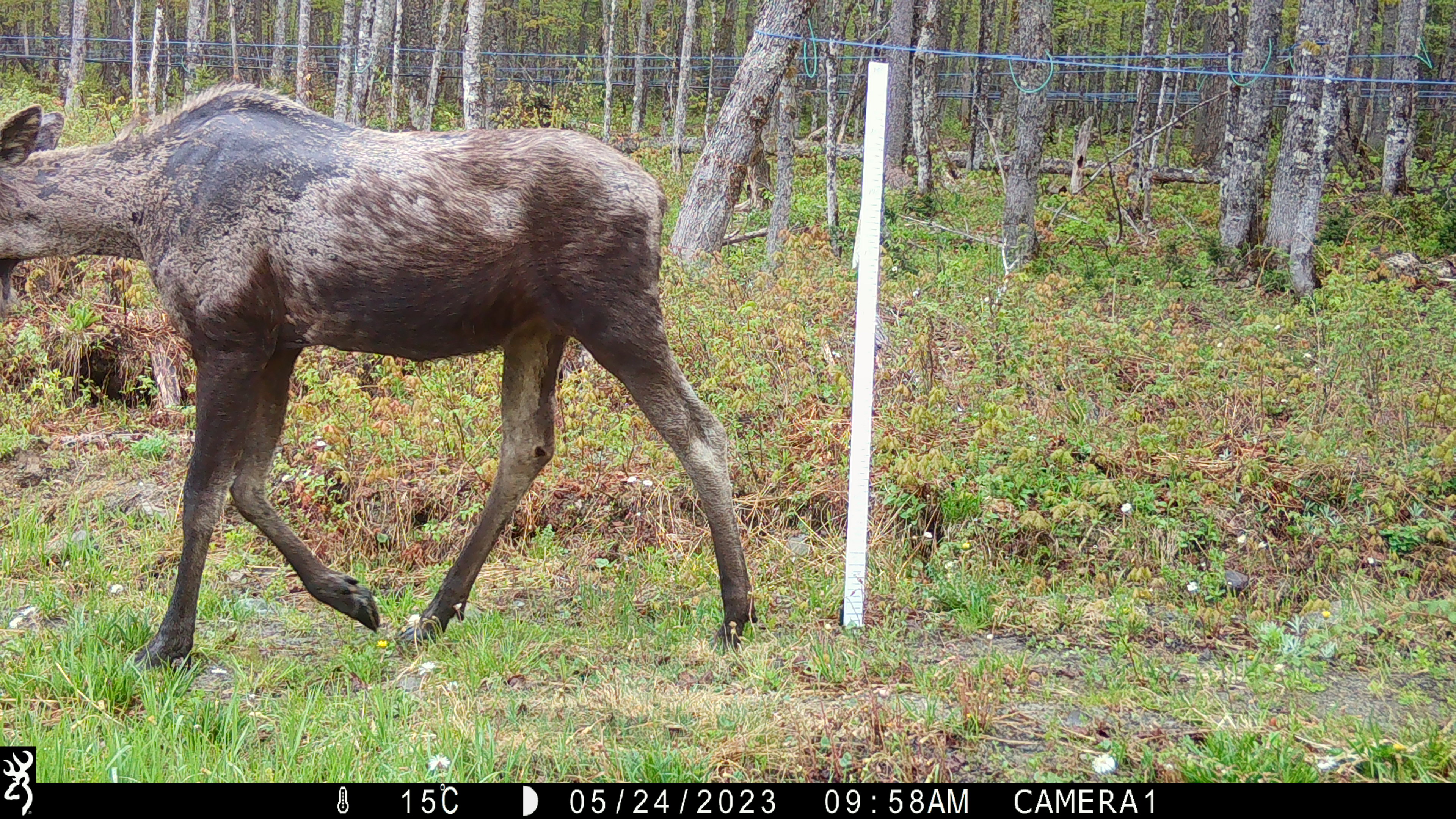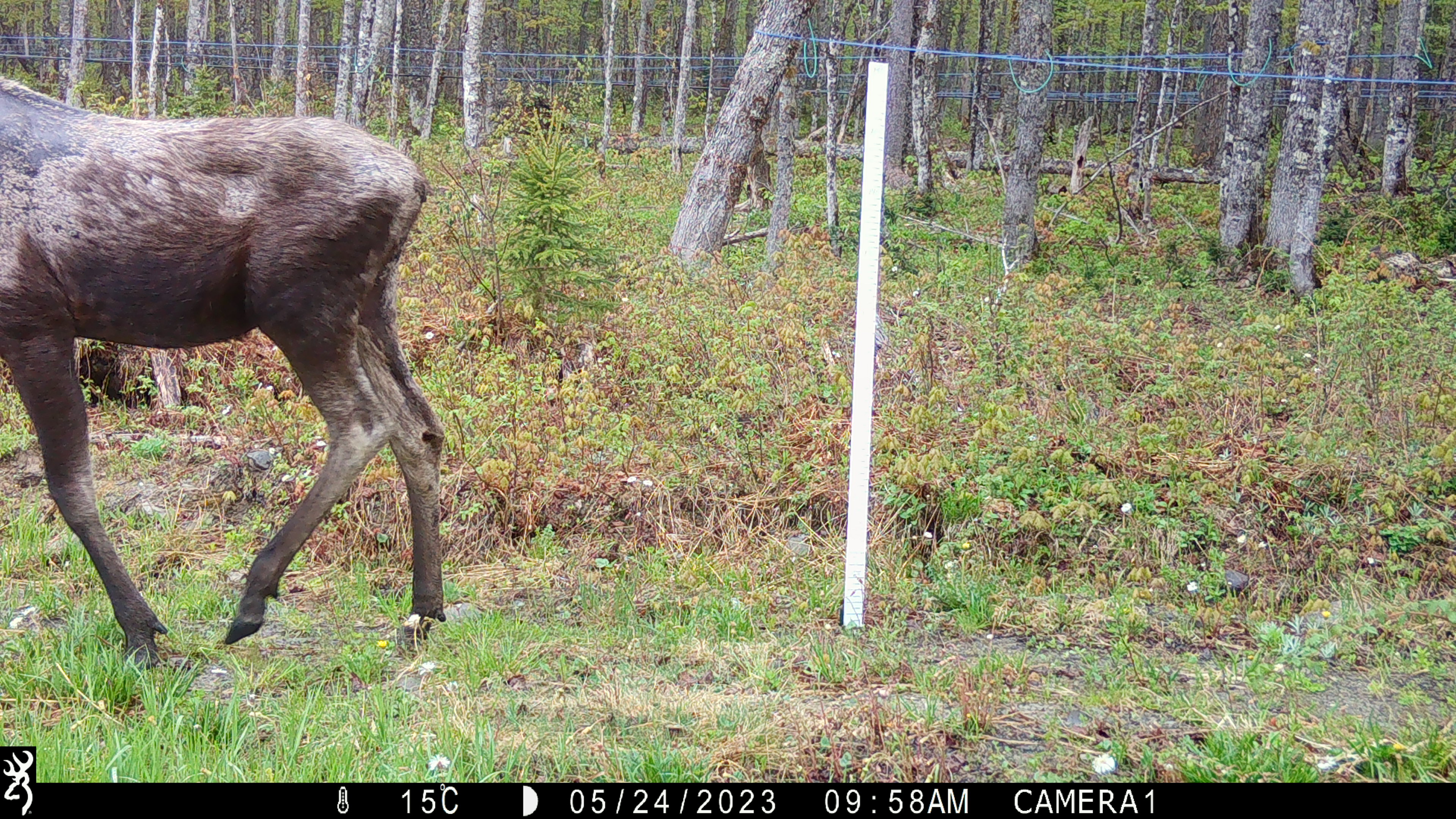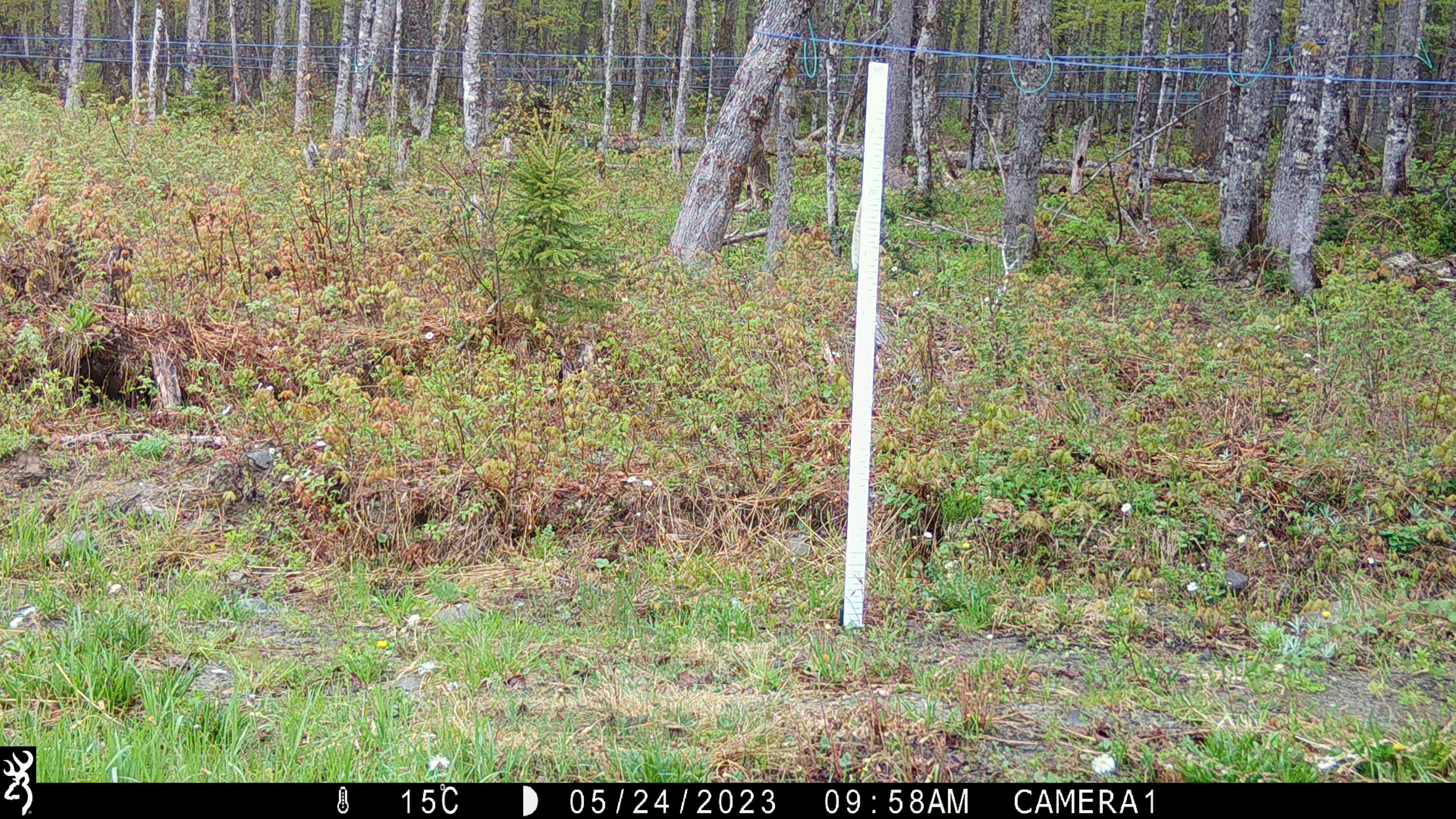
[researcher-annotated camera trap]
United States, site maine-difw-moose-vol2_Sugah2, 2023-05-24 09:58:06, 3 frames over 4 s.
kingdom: Animalia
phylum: Chordata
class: Mammalia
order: Artiodactyla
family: Cervidae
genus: Alces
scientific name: Alces alces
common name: moose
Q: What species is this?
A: Moose (Alces alces).